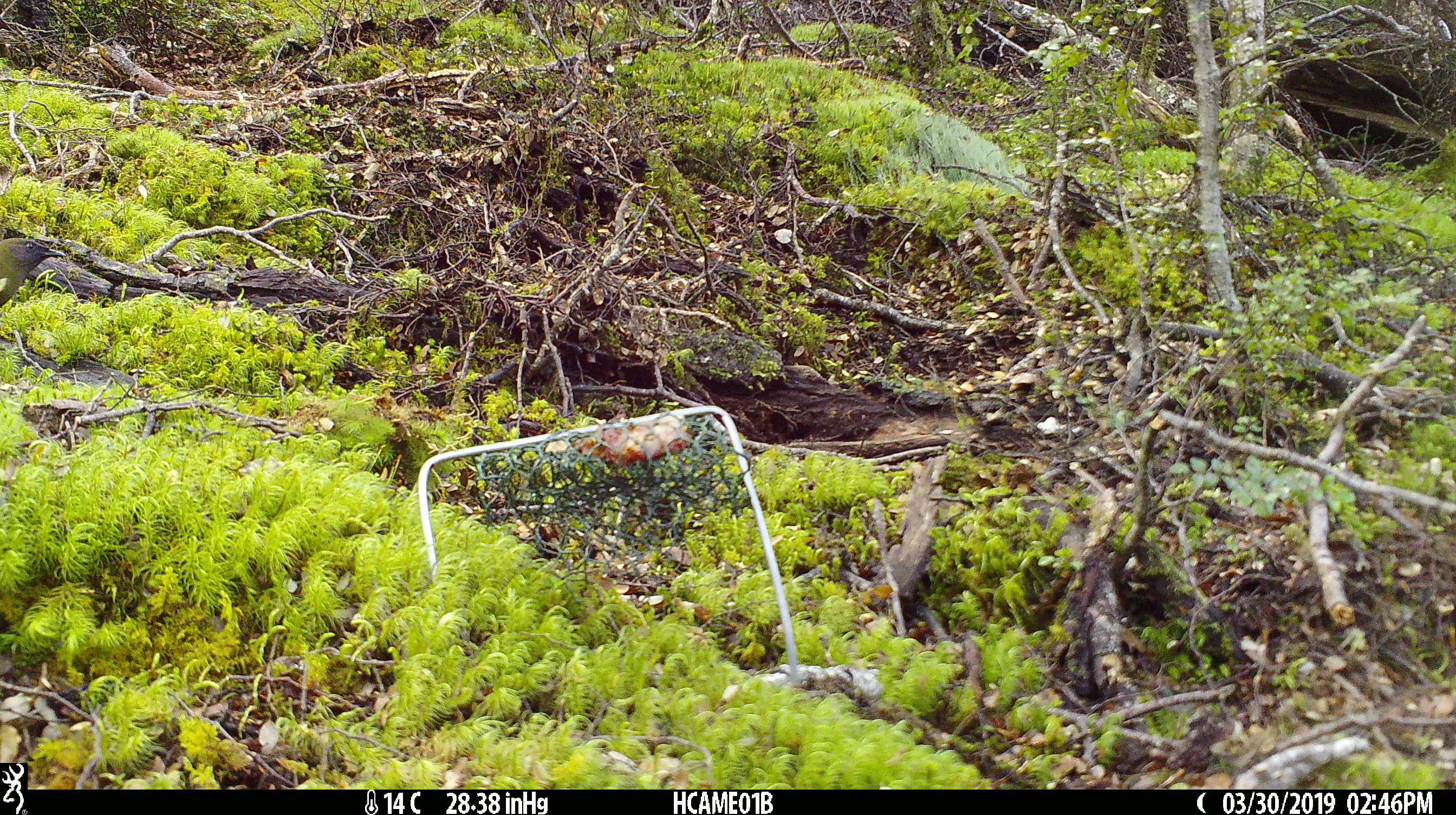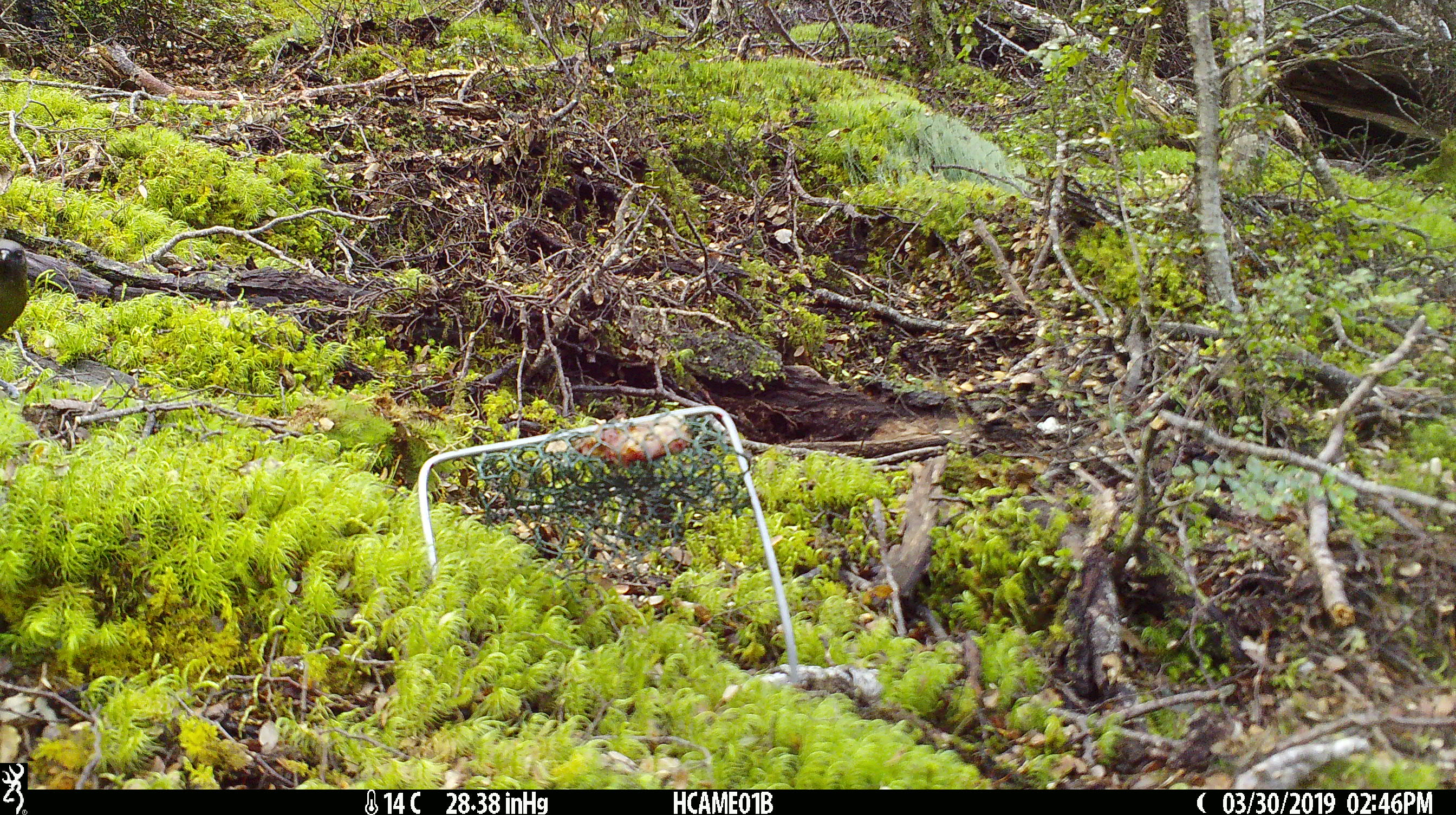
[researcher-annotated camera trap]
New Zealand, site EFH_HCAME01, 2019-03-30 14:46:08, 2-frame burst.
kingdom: Animalia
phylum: Chordata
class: Aves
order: Passeriformes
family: Meliphagidae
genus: Anthornis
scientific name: Anthornis melanura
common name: new zealand bellbird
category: bellbird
Bellbird (new zealand bellbird) (Anthornis melanura).